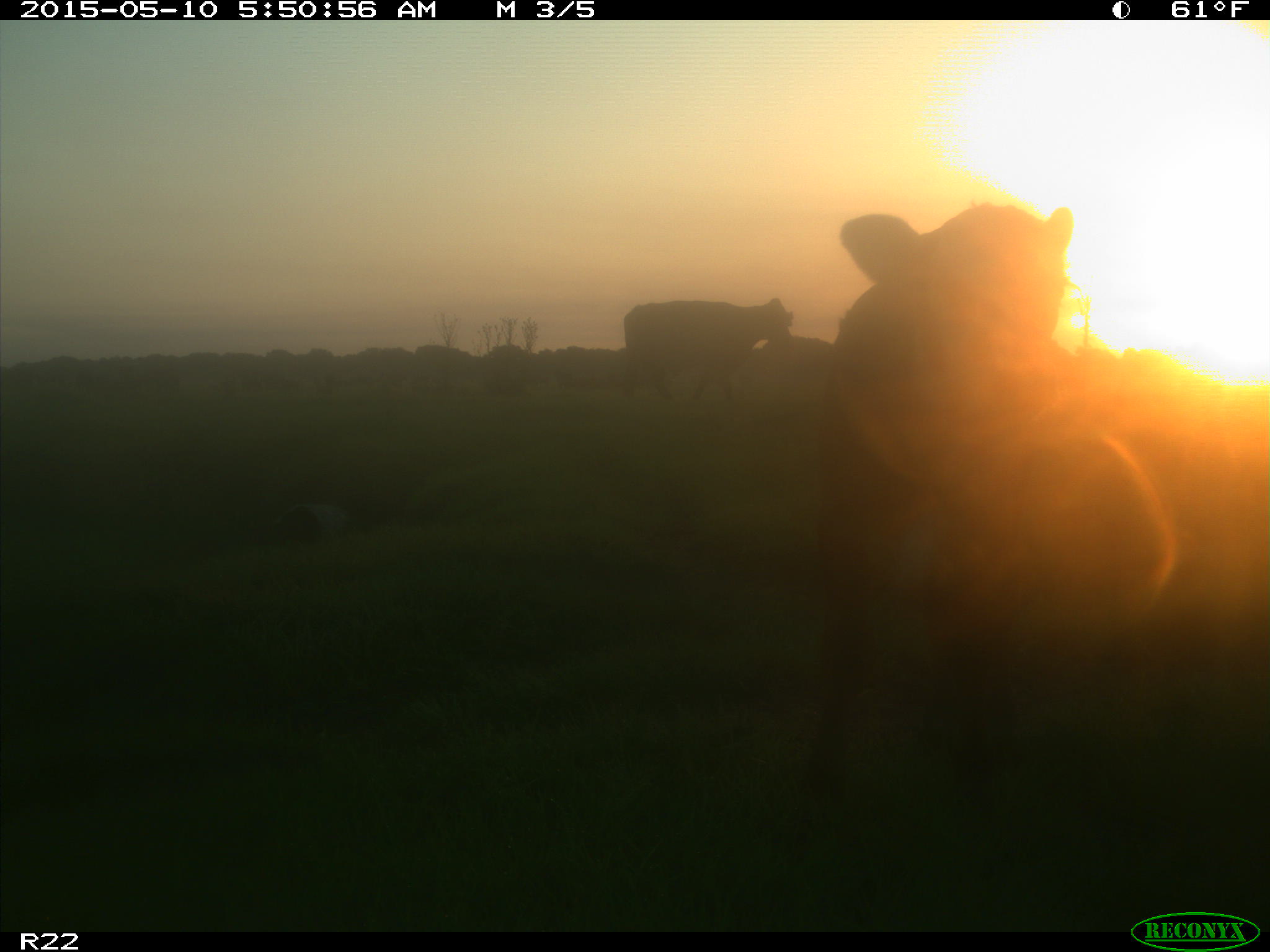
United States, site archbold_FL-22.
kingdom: Animalia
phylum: Chordata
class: Mammalia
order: Artiodactyla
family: Bovidae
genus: Bos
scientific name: Bos taurus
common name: domestic cow